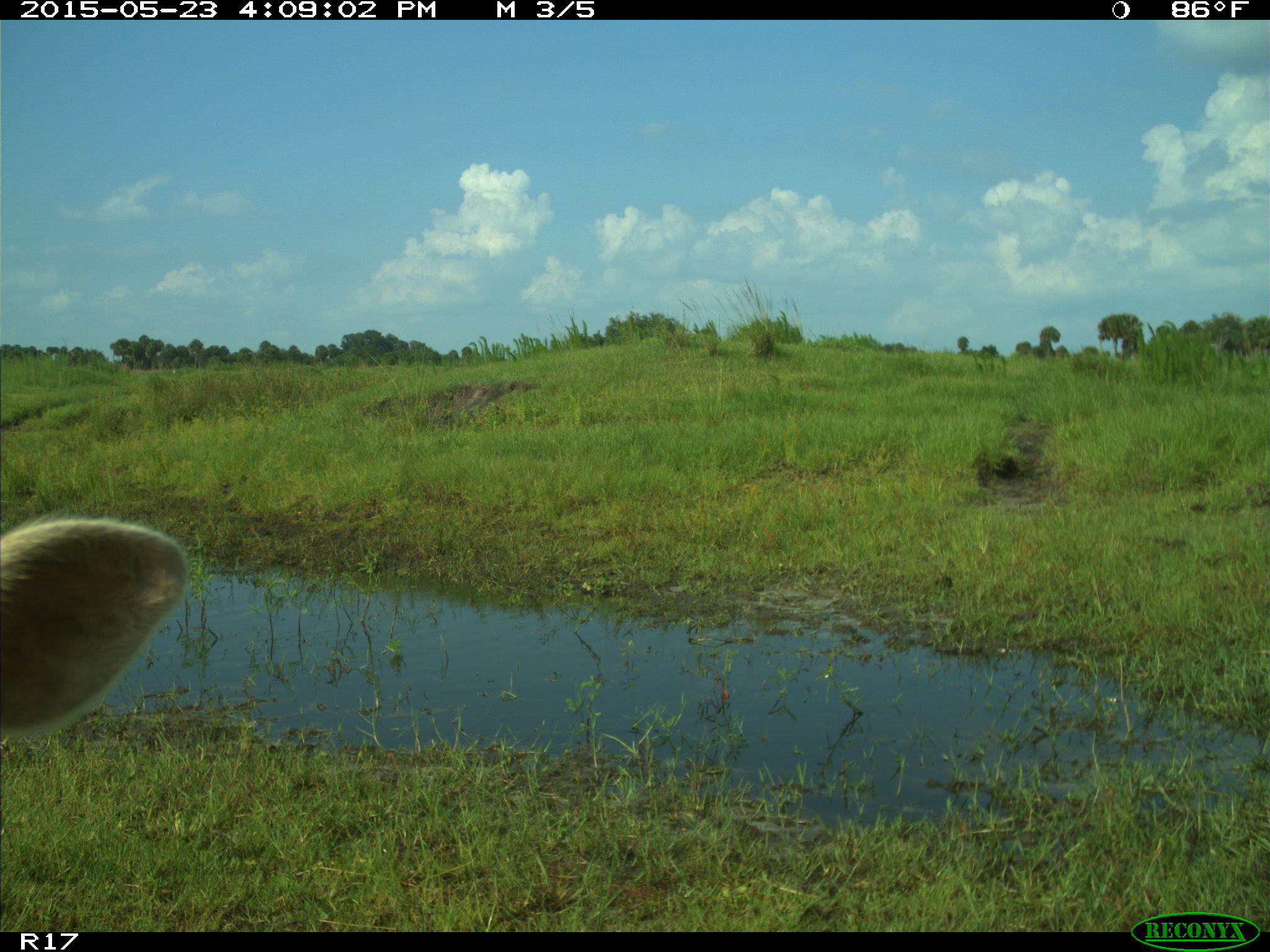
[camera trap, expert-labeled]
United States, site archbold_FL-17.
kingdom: Animalia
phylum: Chordata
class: Mammalia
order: Artiodactyla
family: Bovidae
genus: Bos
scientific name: Bos taurus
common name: domestic cow